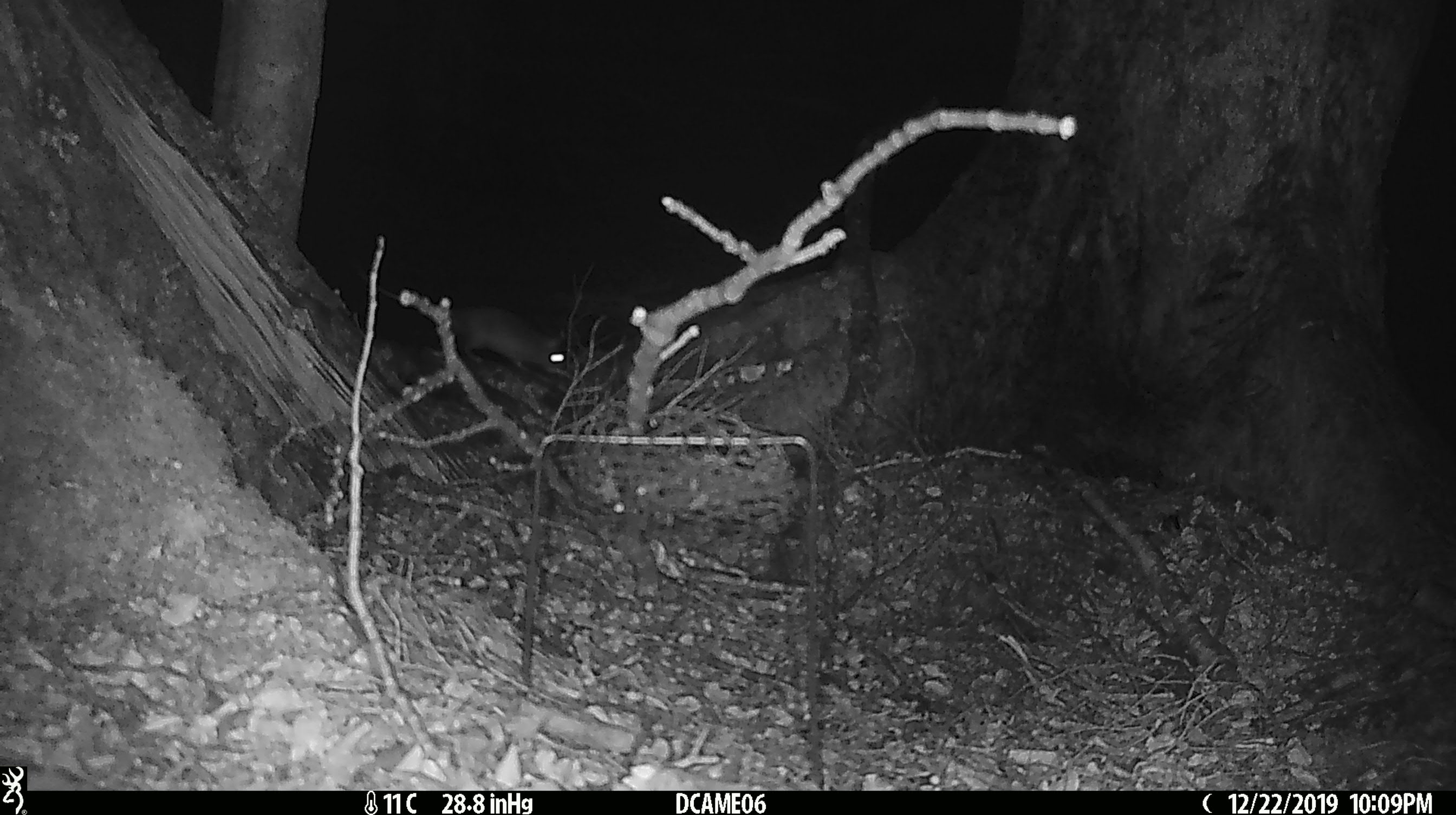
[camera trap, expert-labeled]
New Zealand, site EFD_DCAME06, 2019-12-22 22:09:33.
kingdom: Animalia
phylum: Chordata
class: Mammalia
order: Rodentia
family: Muridae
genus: Rattus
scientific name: Rattus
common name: rat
Rat (Rattus).